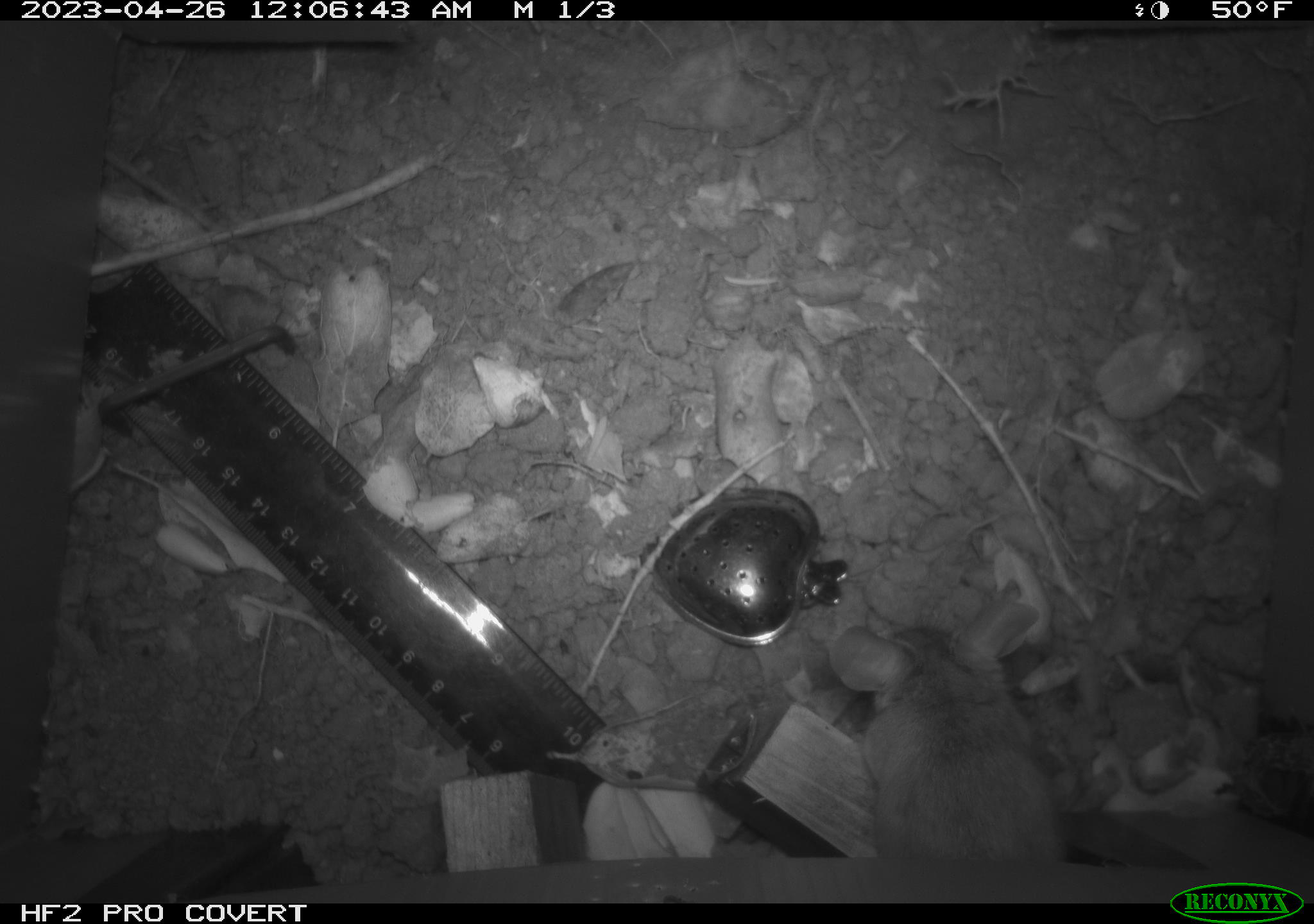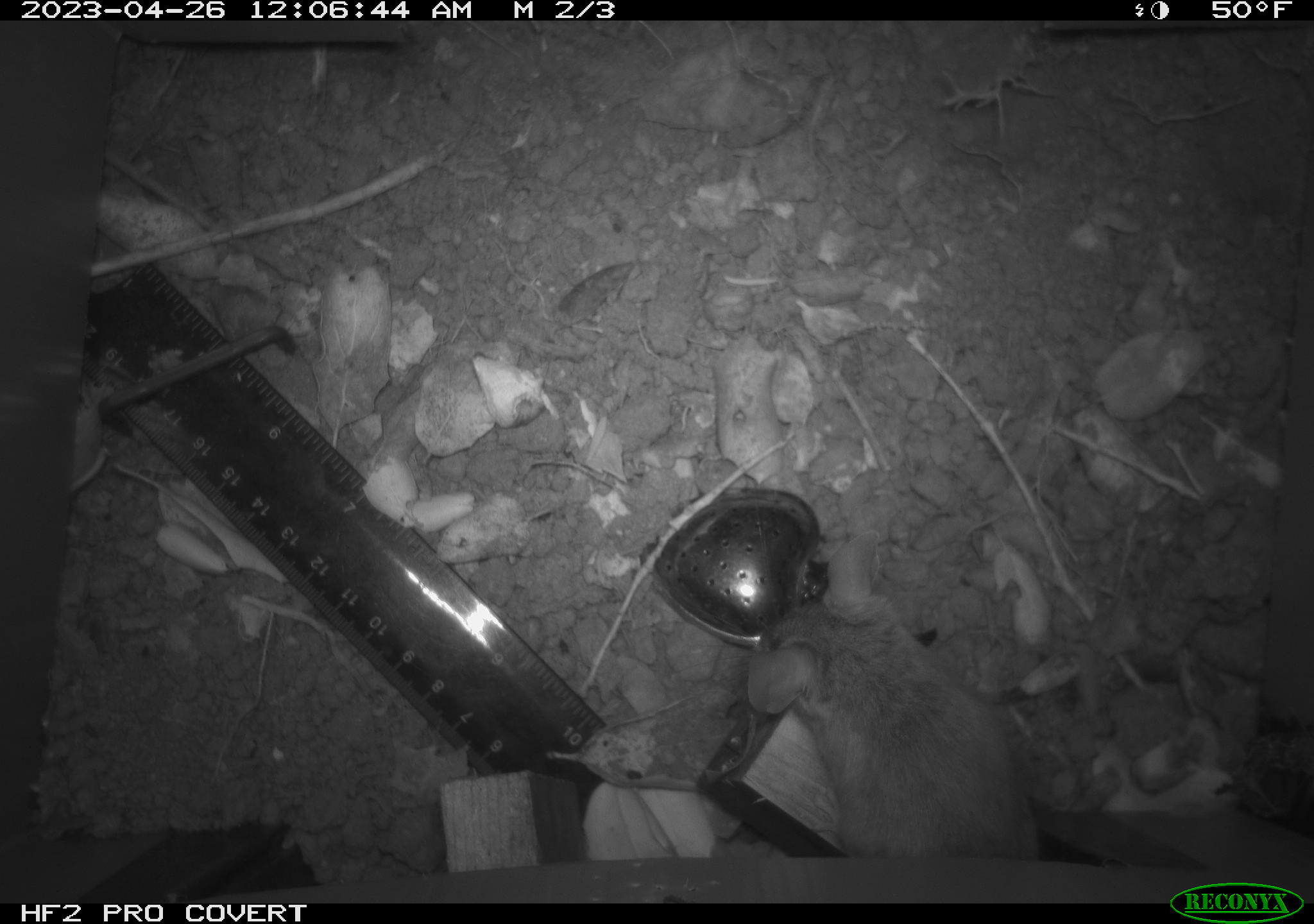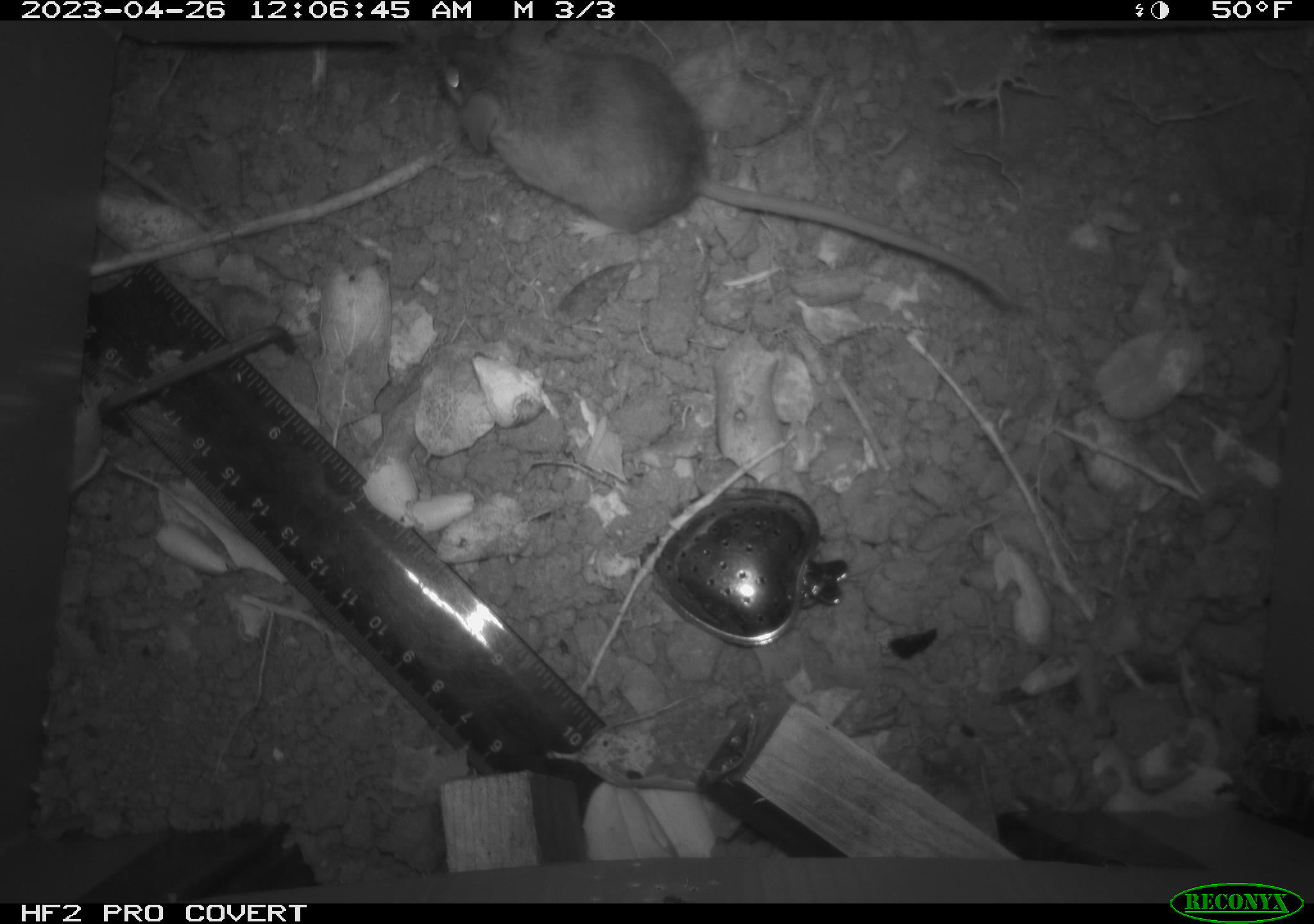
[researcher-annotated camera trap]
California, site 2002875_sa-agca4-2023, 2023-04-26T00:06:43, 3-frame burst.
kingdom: Animalia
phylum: Chordata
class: Mammalia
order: Rodentia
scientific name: Rodentia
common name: mouse species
Mouse species (Rodentia).